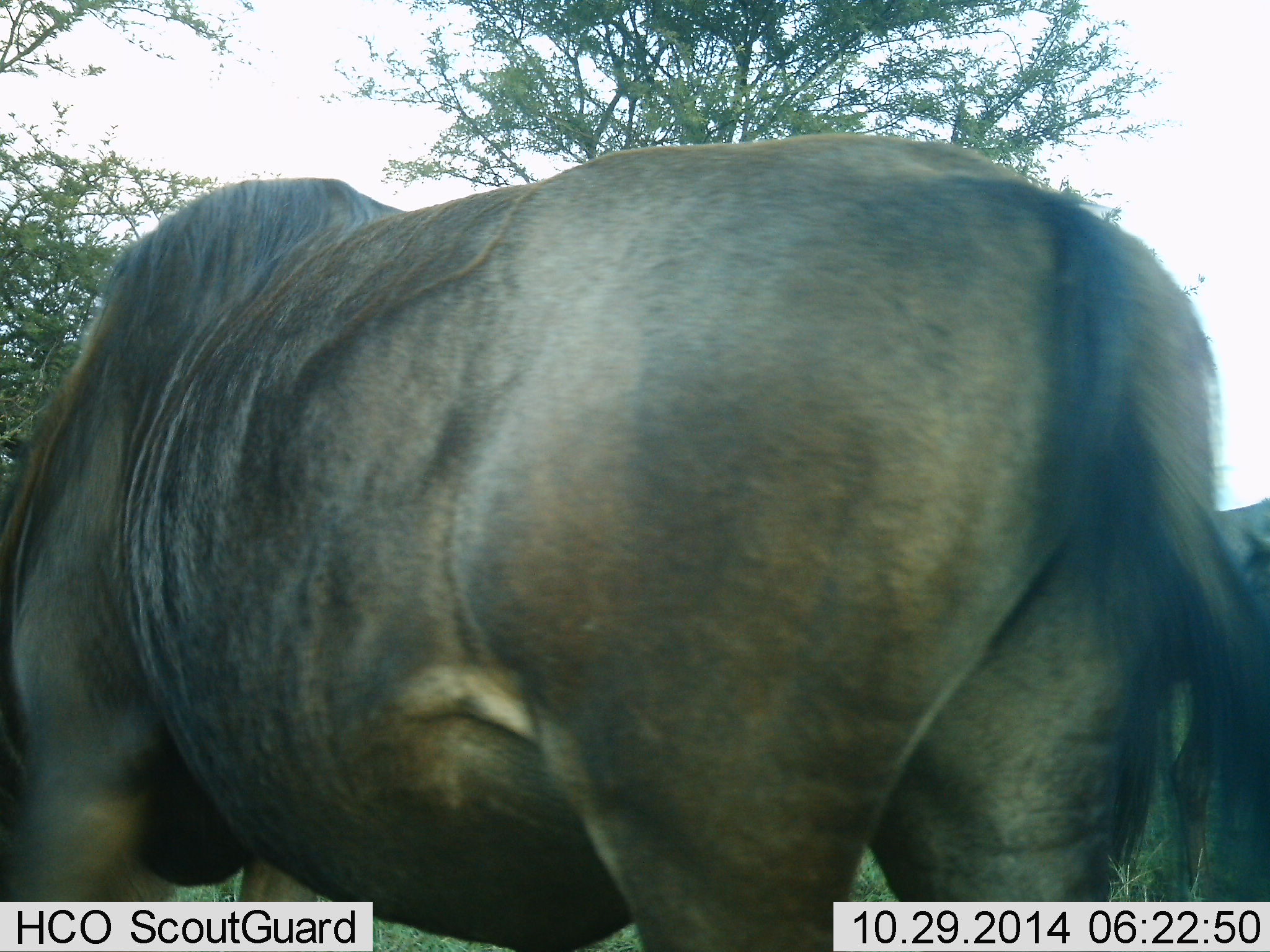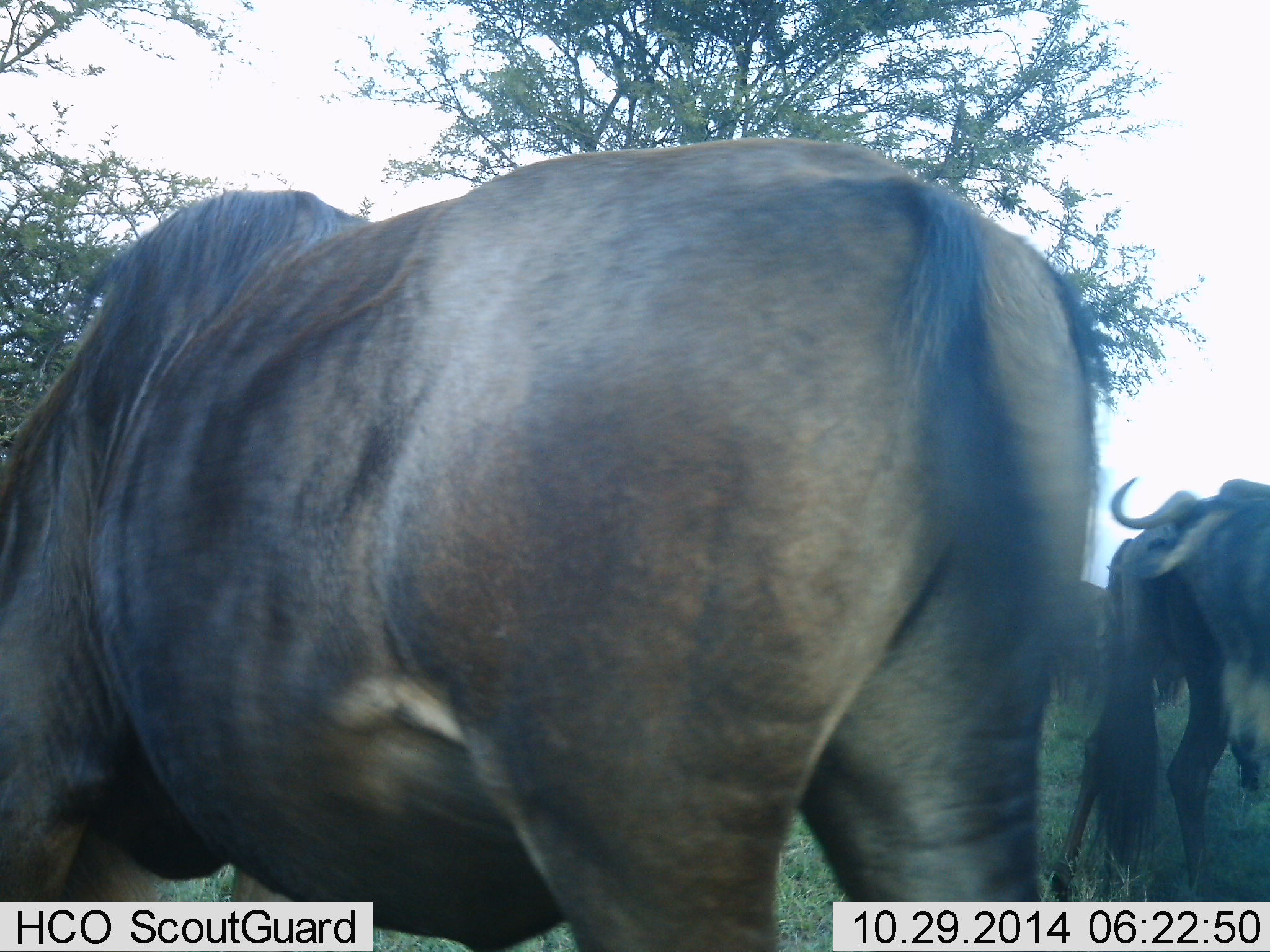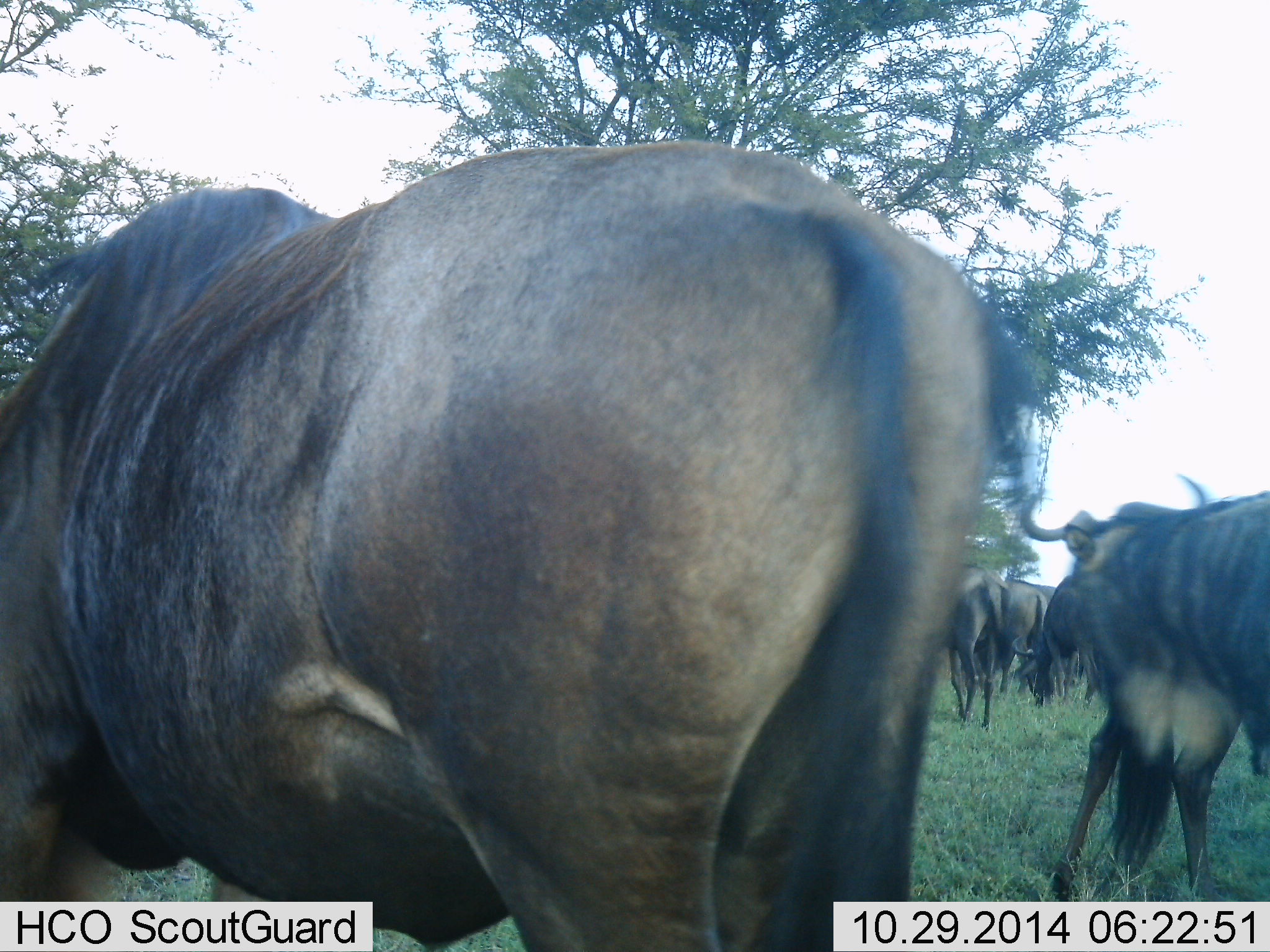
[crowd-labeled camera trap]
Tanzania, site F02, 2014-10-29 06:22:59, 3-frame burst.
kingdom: Animalia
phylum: Chordata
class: Mammalia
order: Artiodactyla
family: Bovidae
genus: Connochaetes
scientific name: Connochaetes taurinus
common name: blue wildebeest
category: wildebeest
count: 6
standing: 50%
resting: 0%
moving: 90%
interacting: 20%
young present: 0%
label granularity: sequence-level